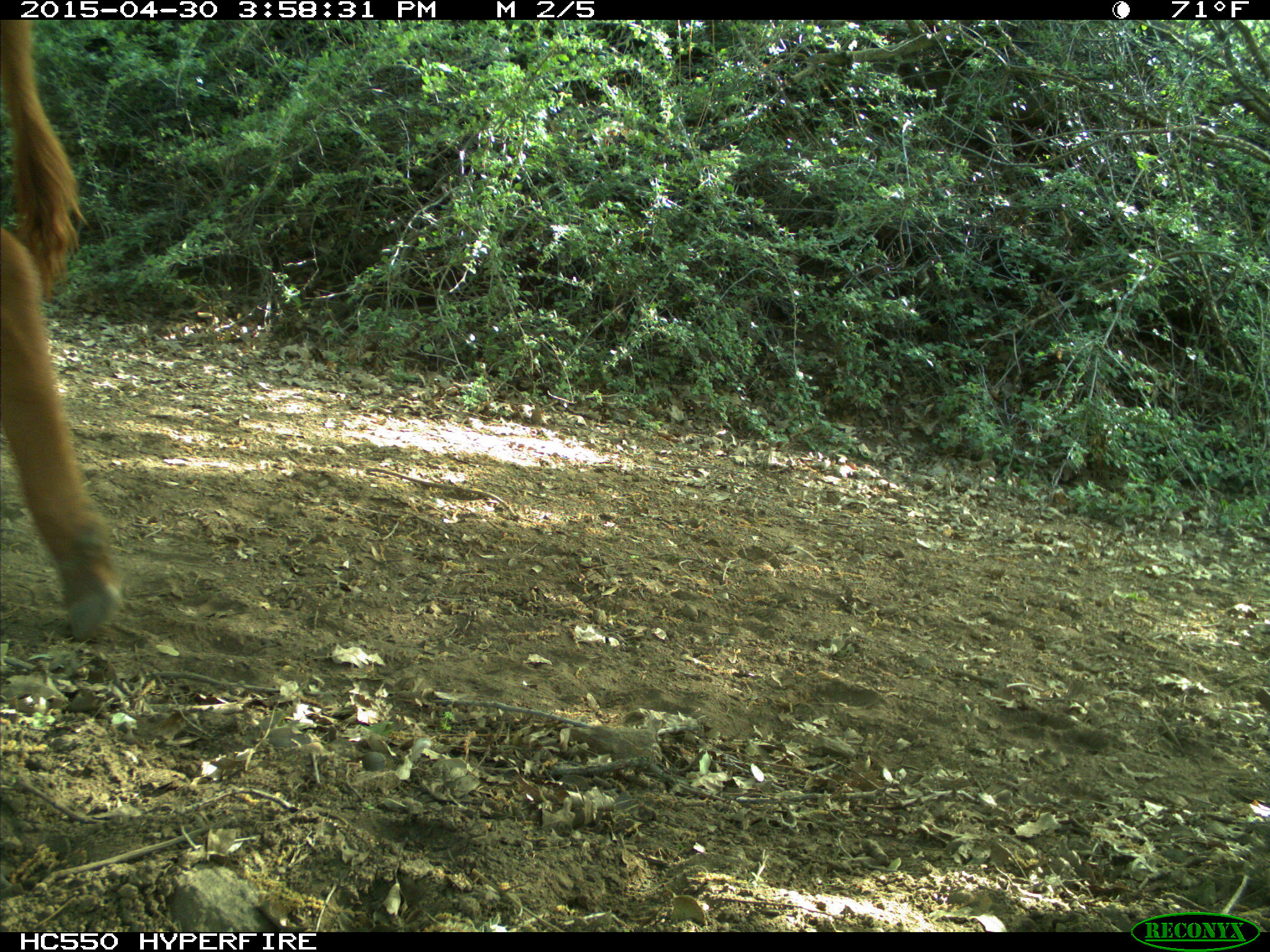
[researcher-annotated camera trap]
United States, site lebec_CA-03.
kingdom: Animalia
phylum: Chordata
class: Mammalia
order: Artiodactyla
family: Bovidae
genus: Bos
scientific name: Bos taurus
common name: domestic cow